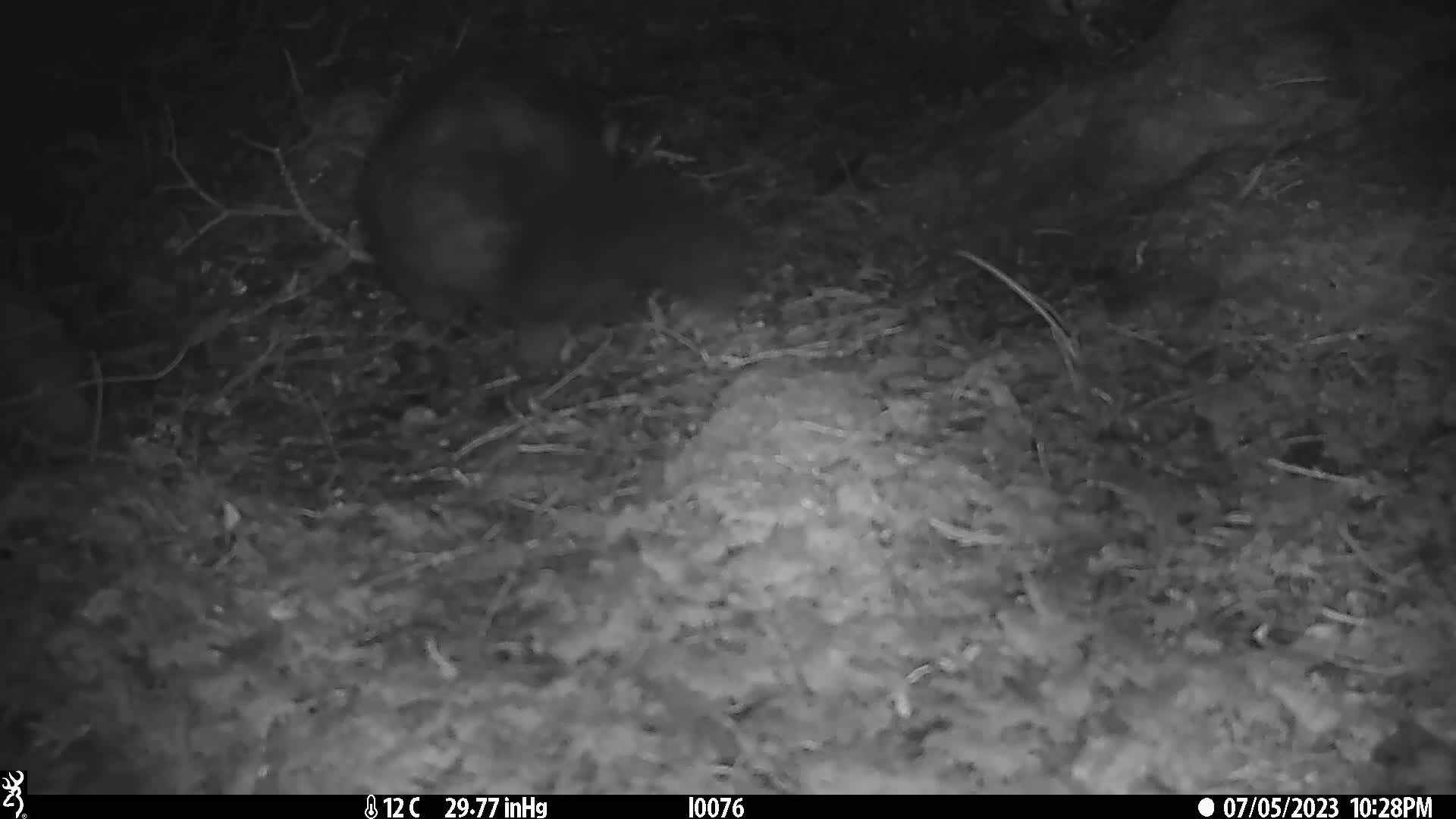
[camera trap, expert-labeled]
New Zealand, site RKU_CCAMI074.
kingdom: Animalia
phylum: Chordata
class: Mammalia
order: Diprotodontia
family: Phalangeridae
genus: Trichosurus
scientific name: Trichosurus vulpecula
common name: common brushtail possum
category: possum